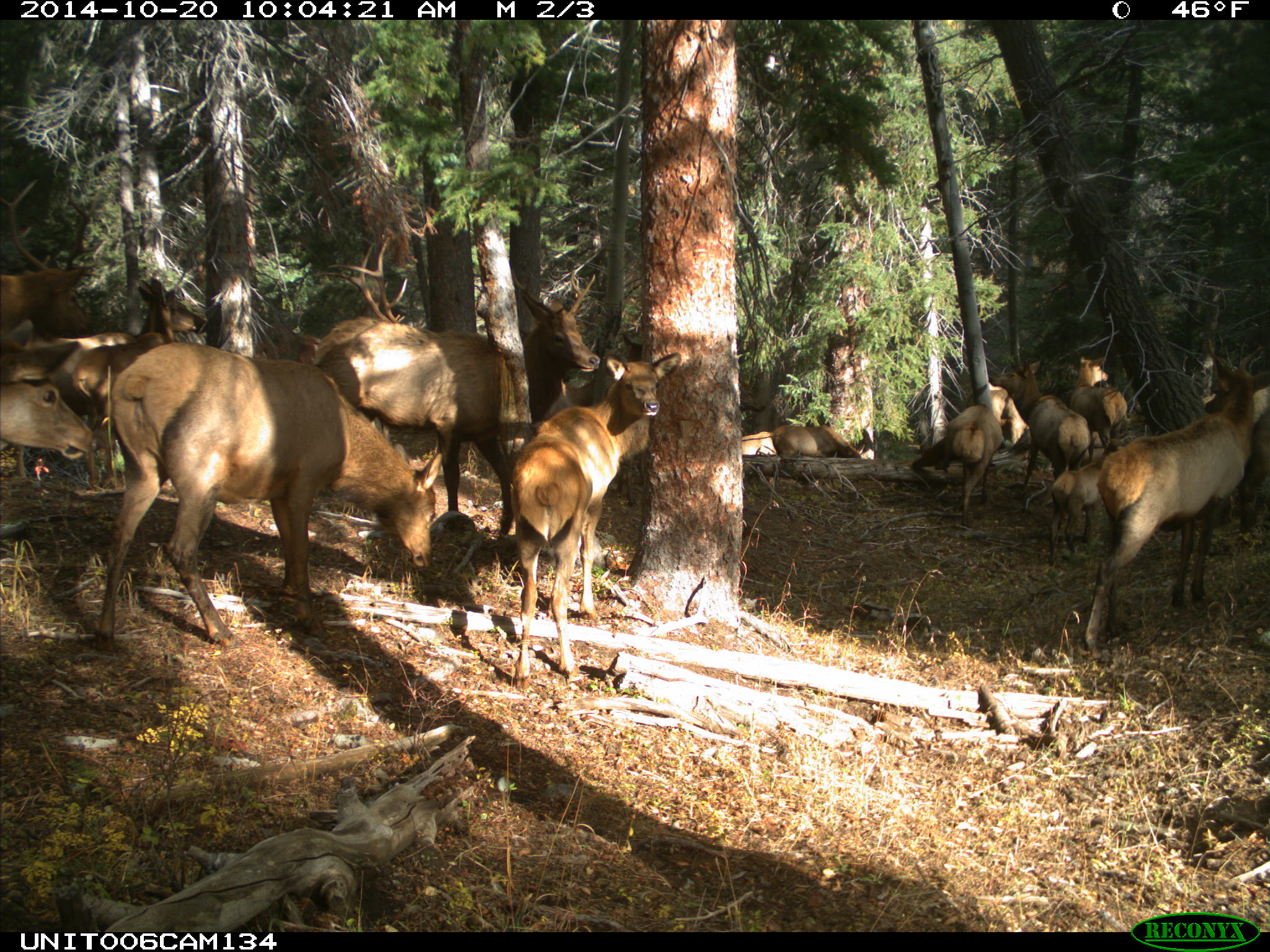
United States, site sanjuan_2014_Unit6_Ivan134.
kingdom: Animalia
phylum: Chordata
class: Mammalia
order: Artiodactyla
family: Cervidae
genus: Cervus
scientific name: Cervus elaphus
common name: red deer